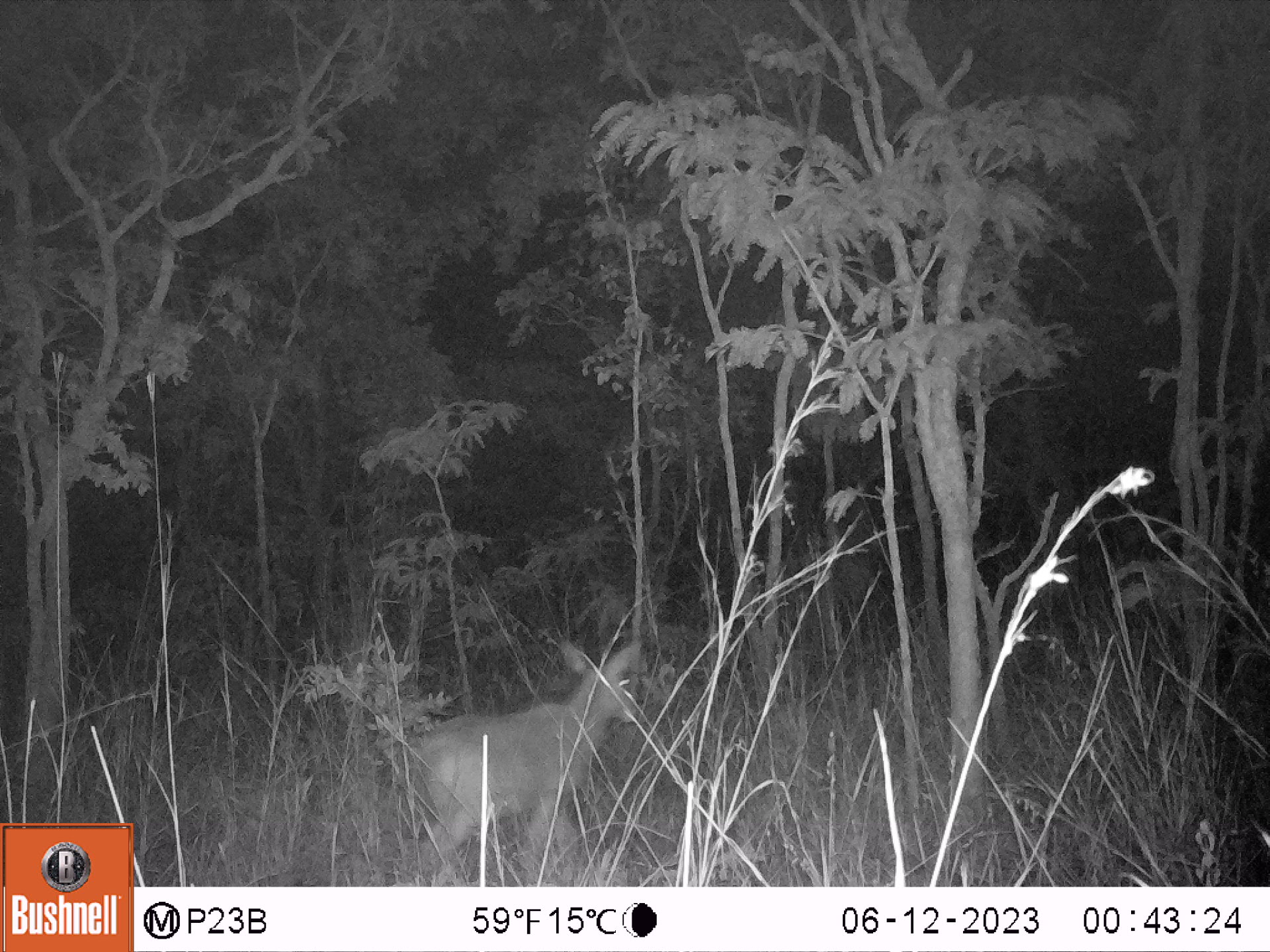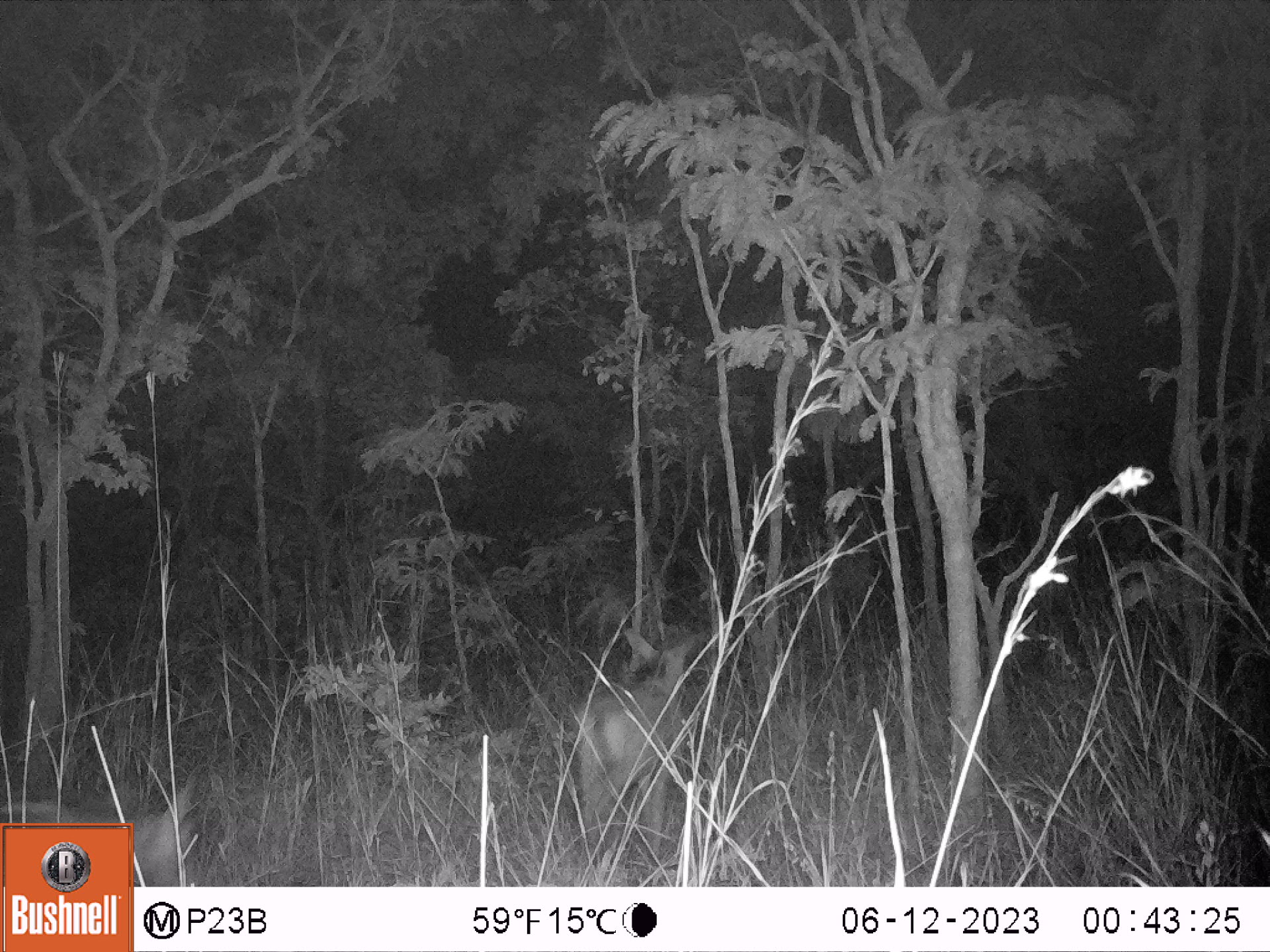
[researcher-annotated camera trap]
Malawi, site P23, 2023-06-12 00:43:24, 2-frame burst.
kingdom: Animalia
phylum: Chordata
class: Mammalia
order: Artiodactyla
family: Bovidae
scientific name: Antilopinae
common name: small antelope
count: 1